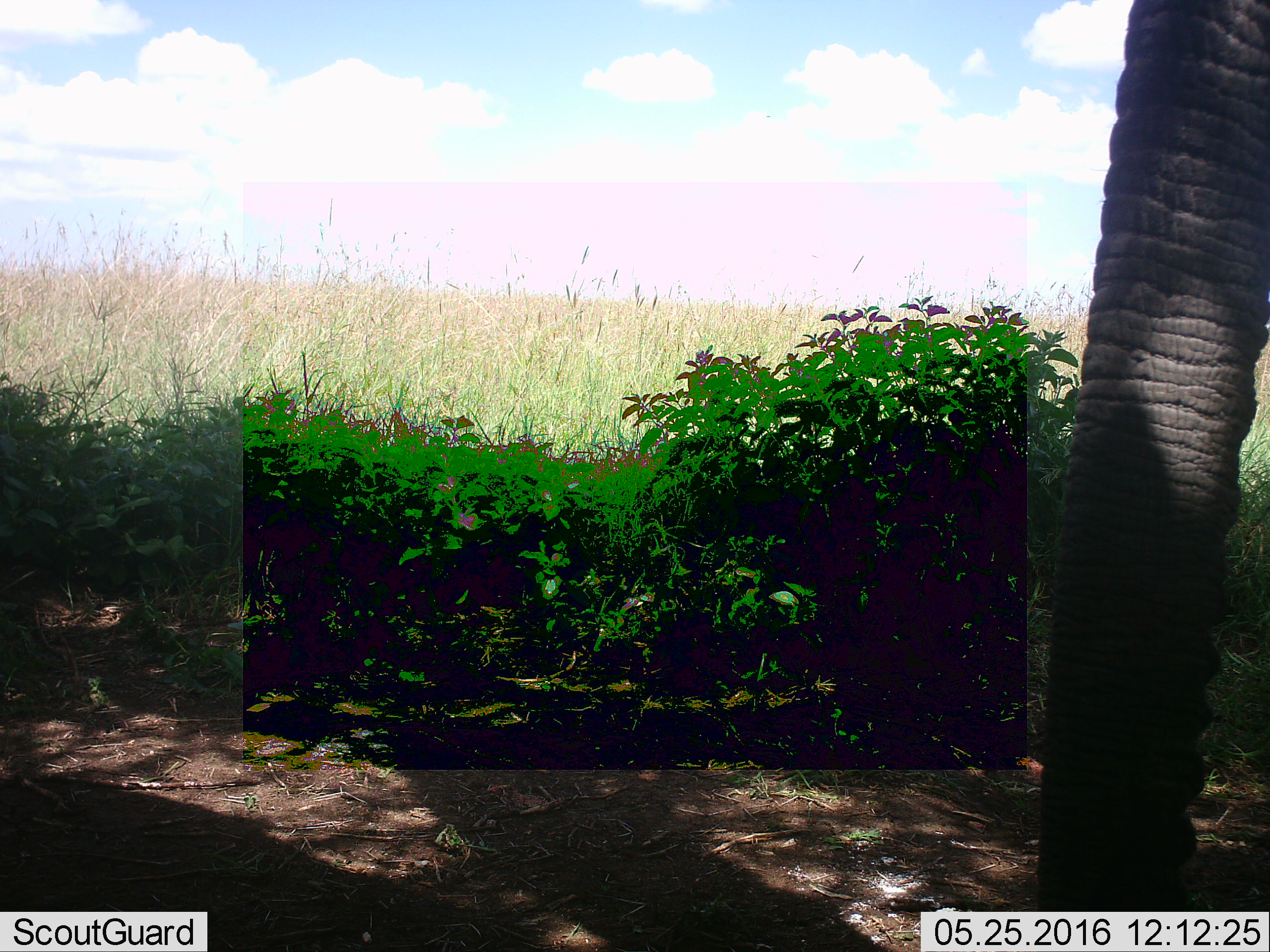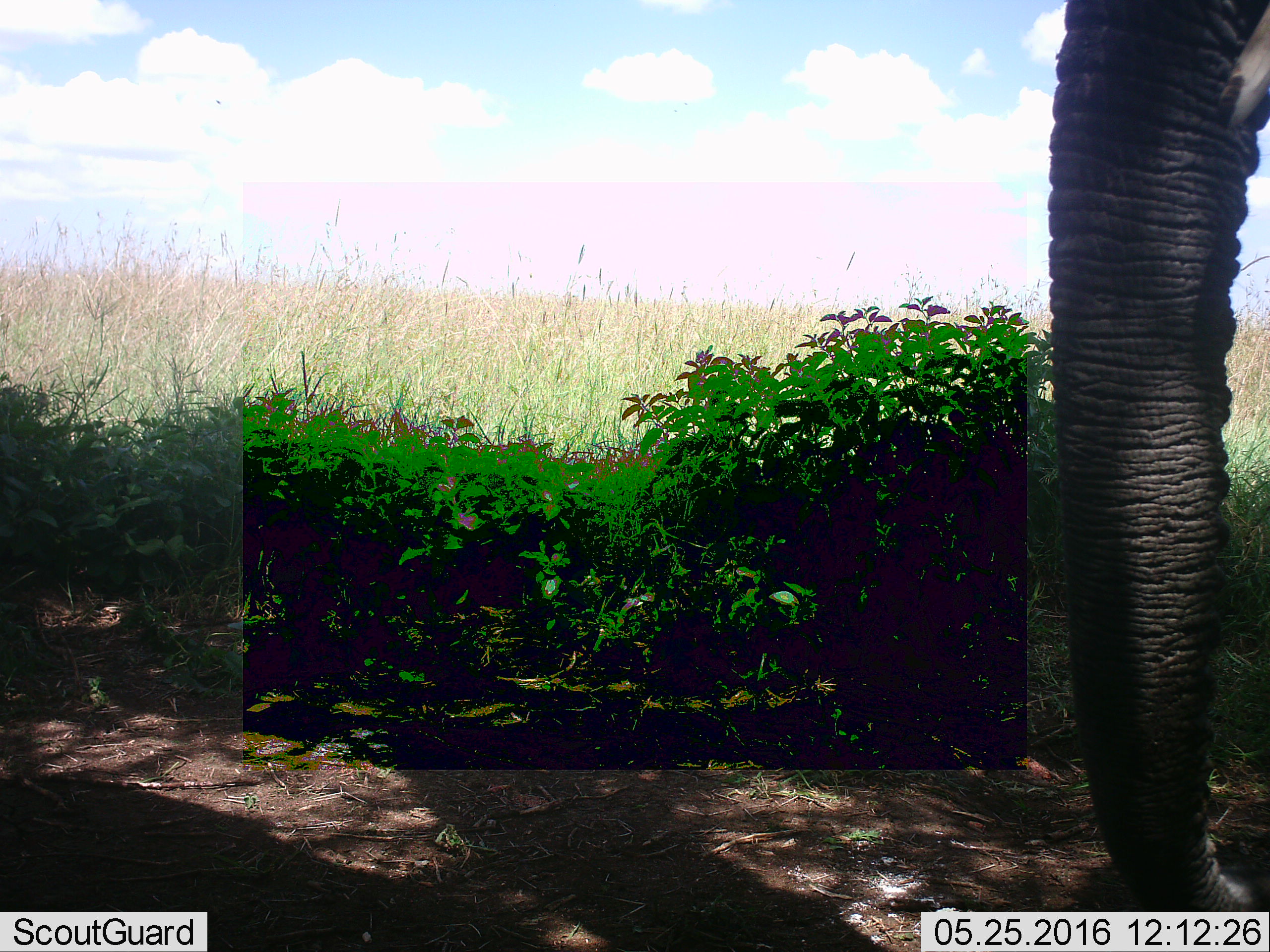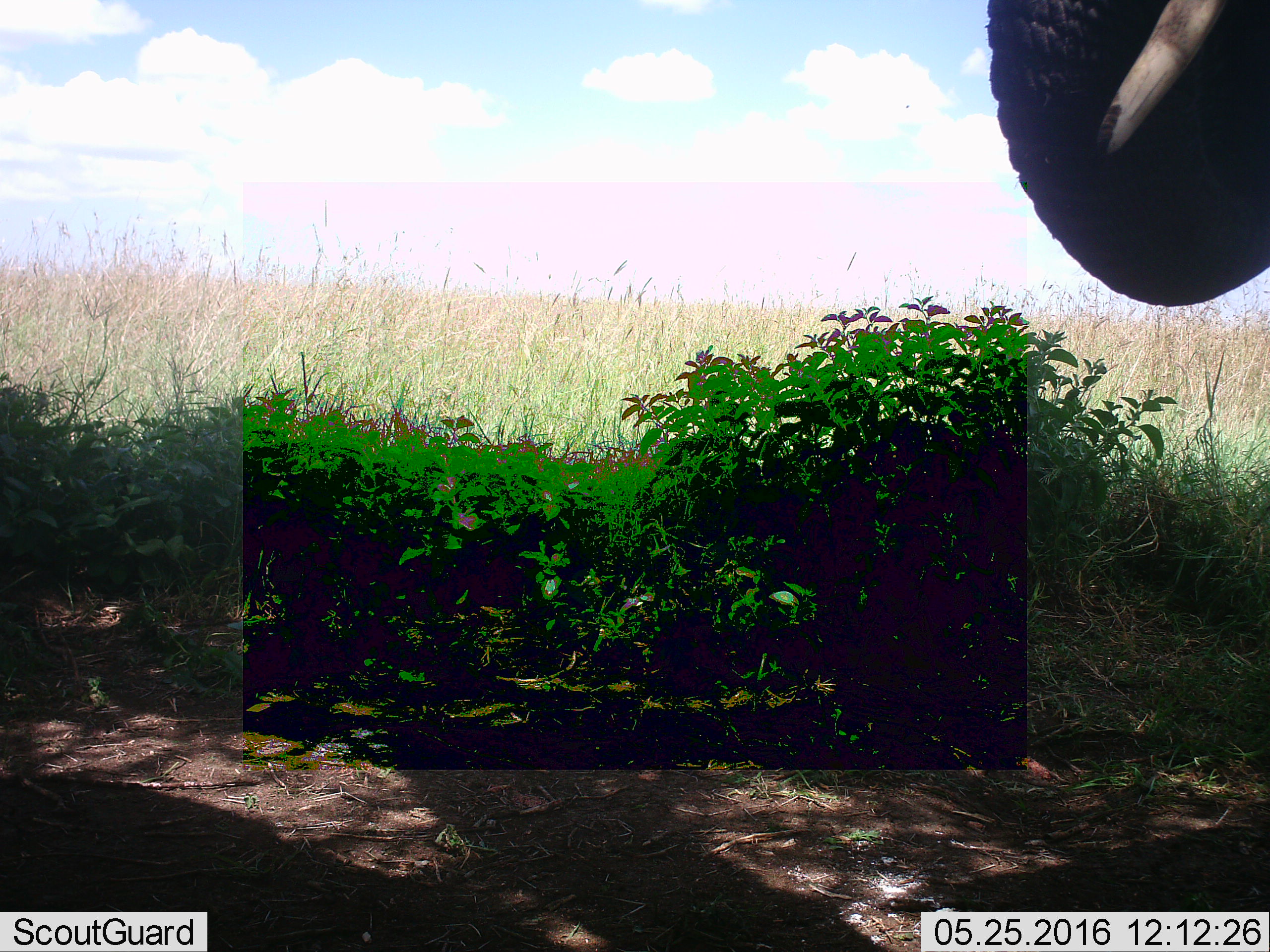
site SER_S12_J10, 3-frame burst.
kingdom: Animalia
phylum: Chordata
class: Mammalia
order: Proboscidea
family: Elephantidae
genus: Loxodonta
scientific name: Loxodonta africana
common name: african bush elephant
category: elephant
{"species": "elephant (african bush elephant) (Loxodonta africana)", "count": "1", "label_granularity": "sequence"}